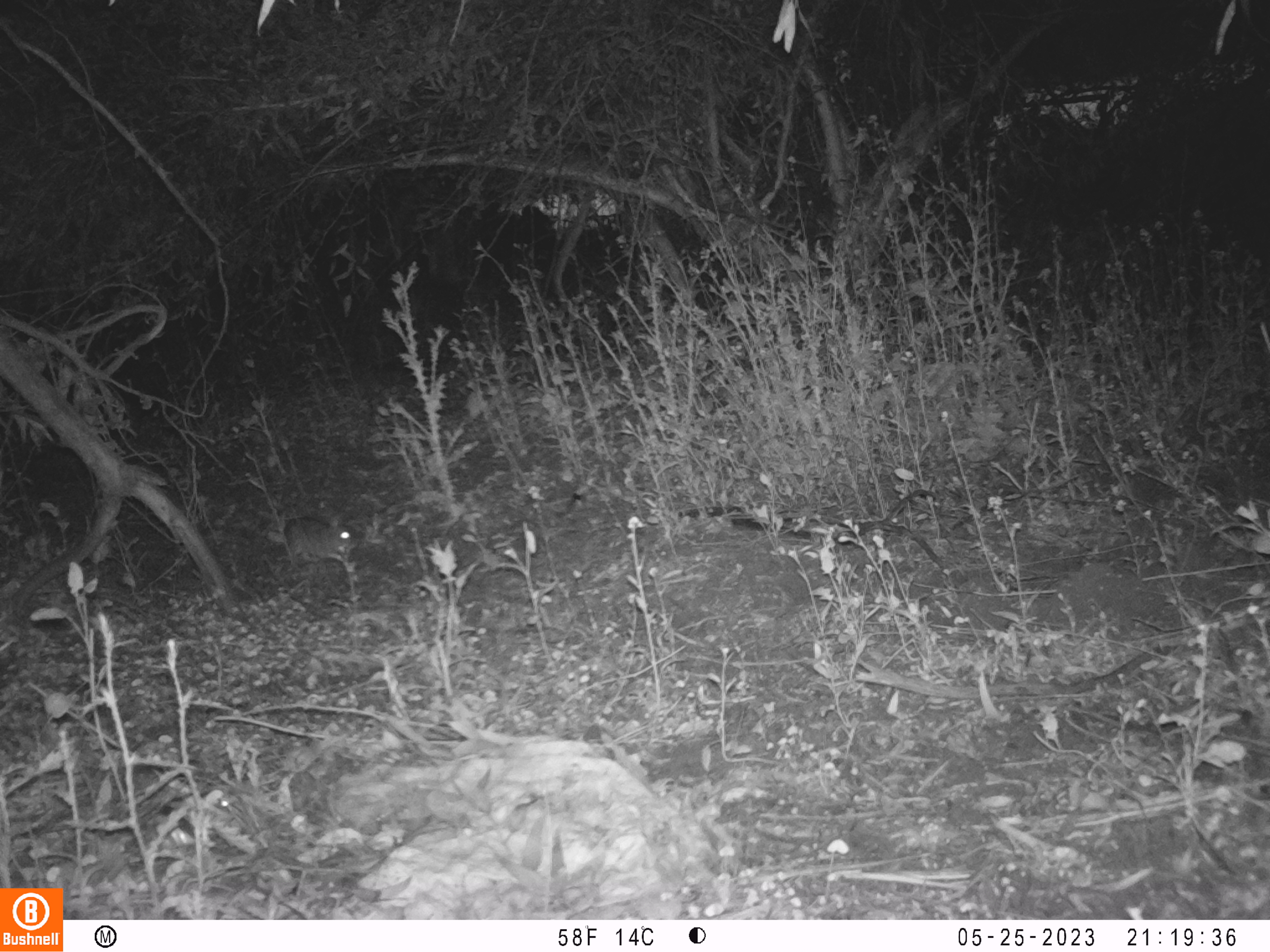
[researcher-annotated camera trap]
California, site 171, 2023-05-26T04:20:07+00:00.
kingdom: Animalia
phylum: Chordata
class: Mammalia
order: Lagomorpha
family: Leporidae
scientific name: Leporidae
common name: rabbit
Rabbit (Leporidae).